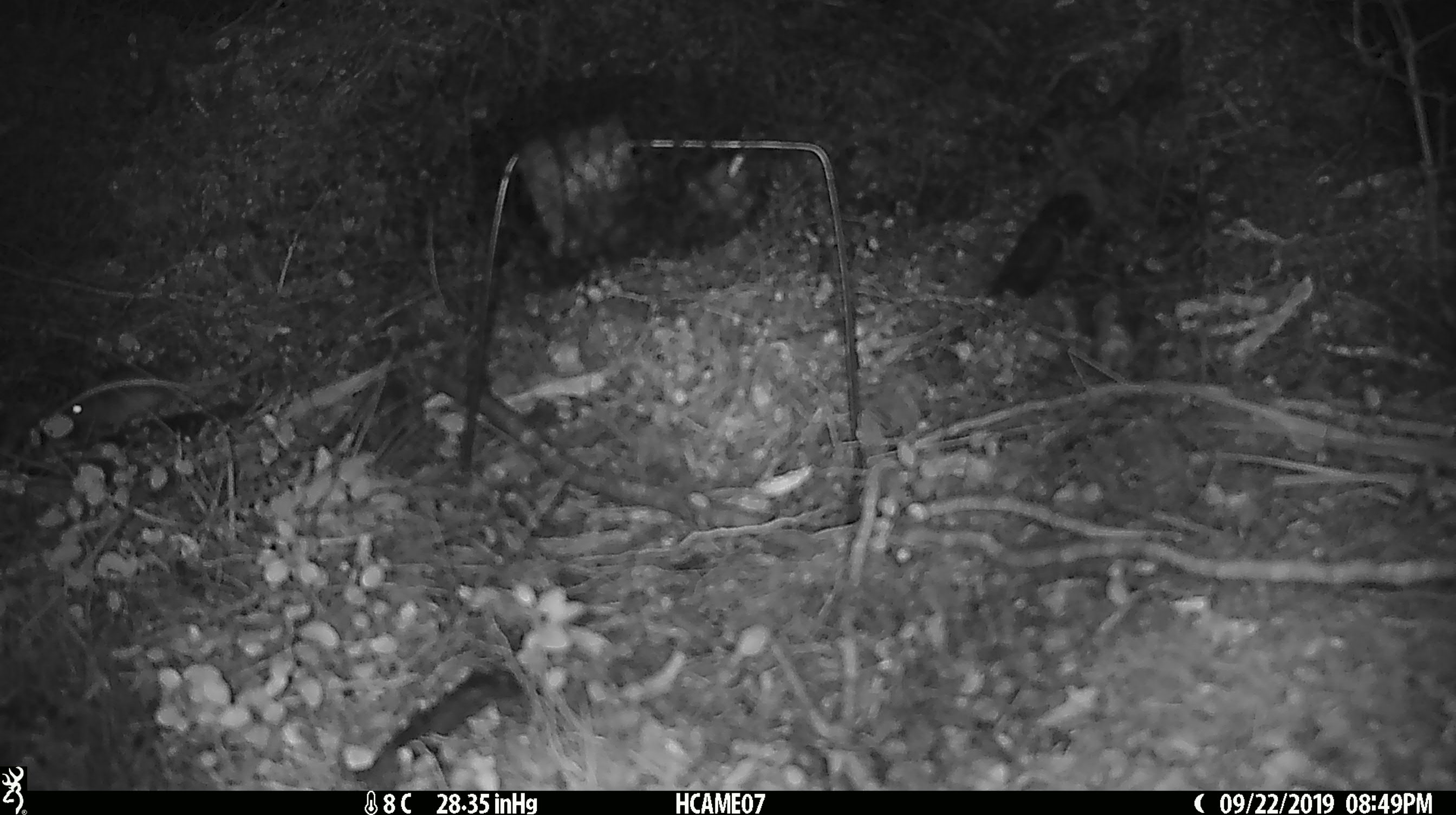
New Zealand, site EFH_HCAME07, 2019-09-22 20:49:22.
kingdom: Animalia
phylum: Chordata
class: Mammalia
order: Rodentia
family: Muridae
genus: Mus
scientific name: Mus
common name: mouse